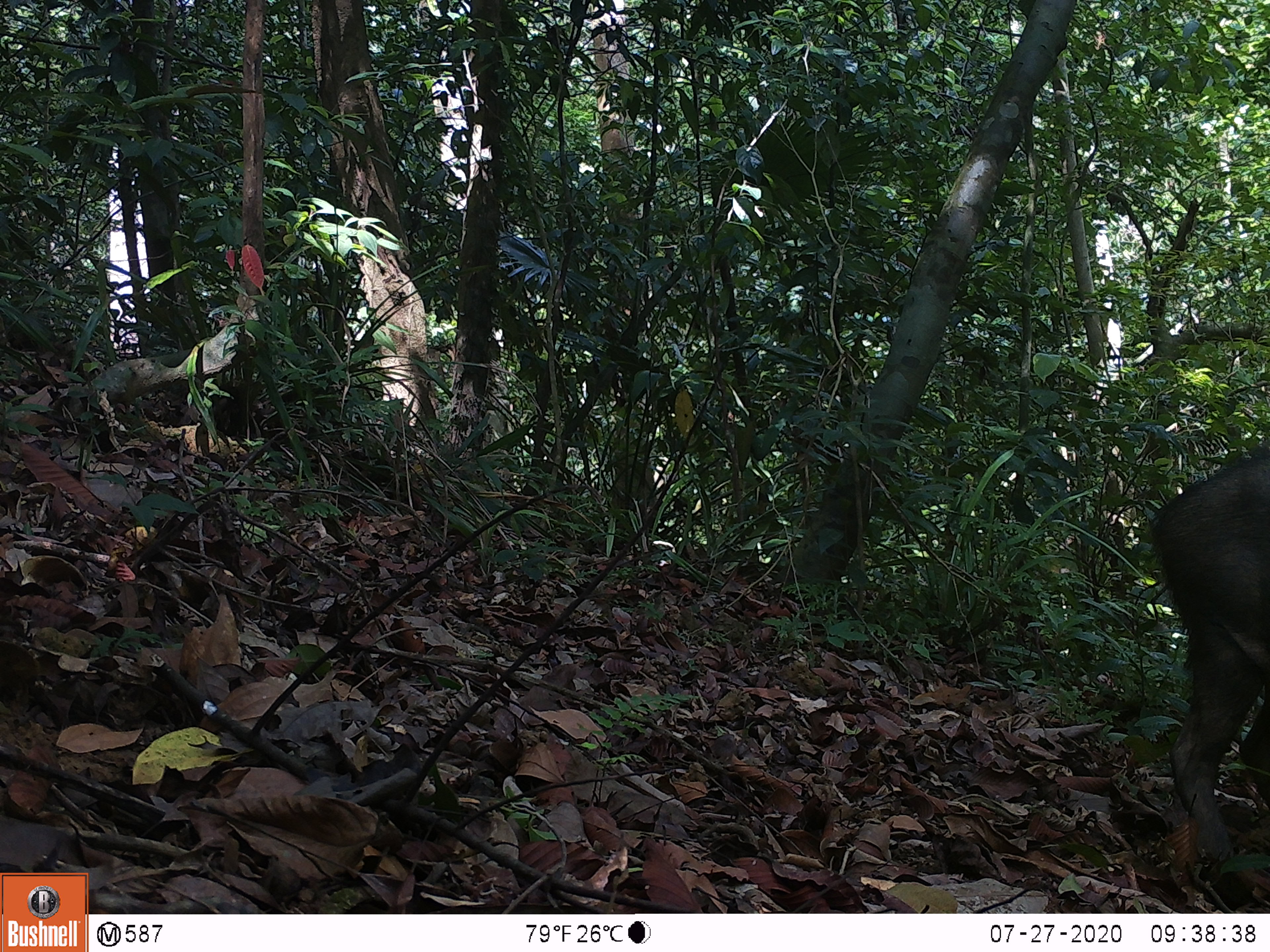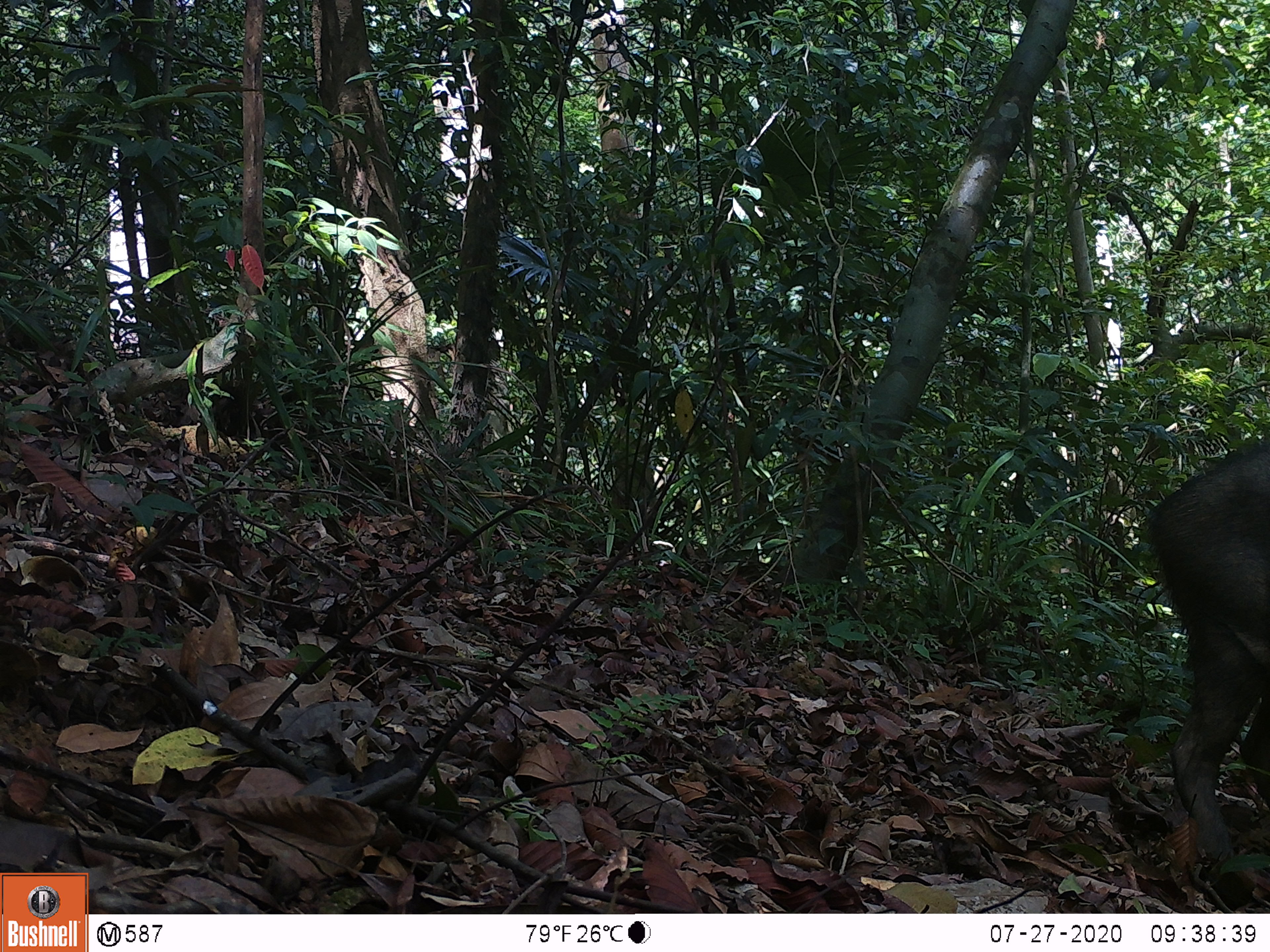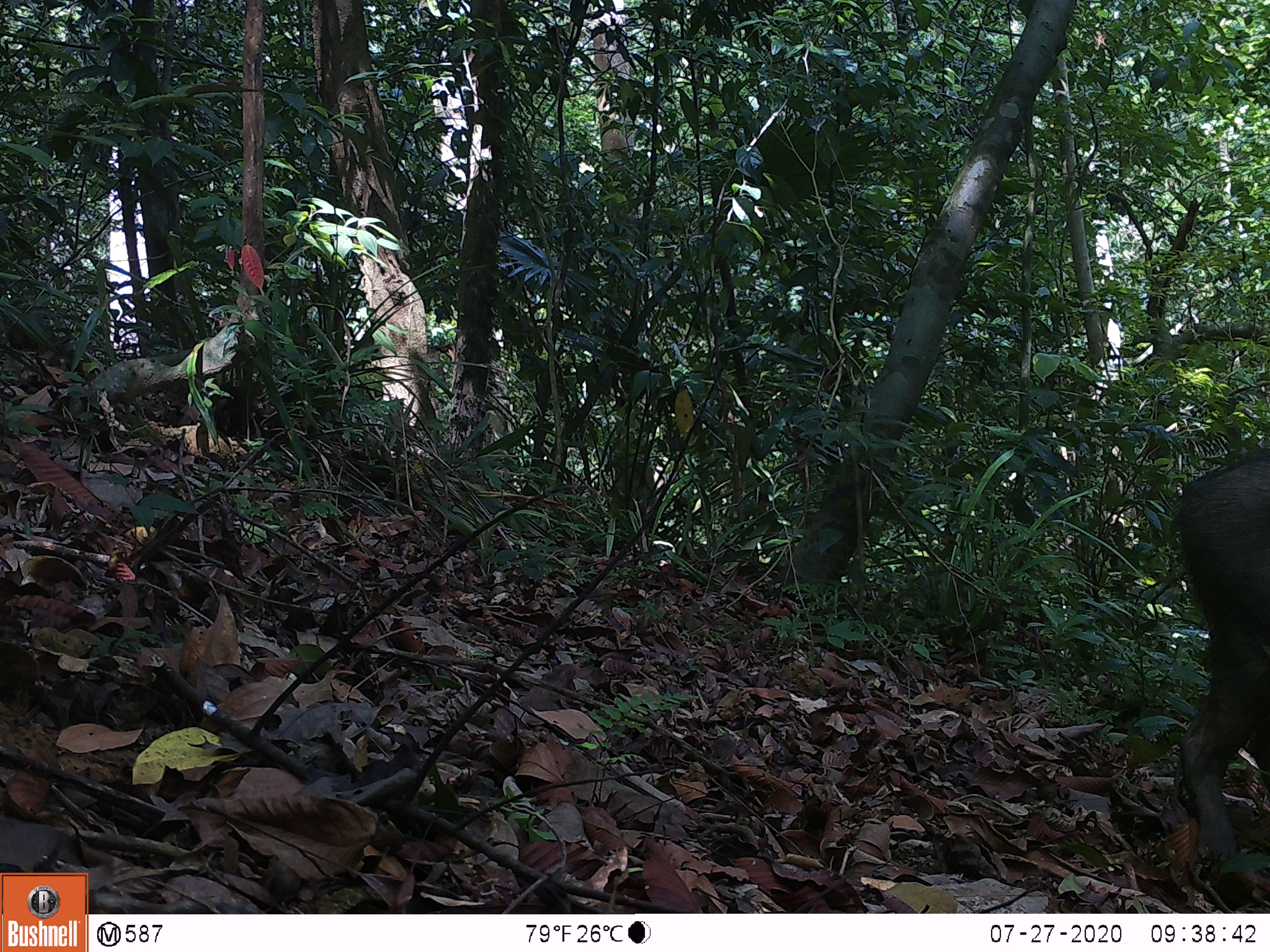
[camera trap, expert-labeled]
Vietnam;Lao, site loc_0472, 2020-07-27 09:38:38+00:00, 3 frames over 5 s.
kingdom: Animalia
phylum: Chordata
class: Mammalia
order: Artiodactyla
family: Suidae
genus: Sus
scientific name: Sus scrofa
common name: eurasian wild pig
Eurasian wild pig (Sus scrofa). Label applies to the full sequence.